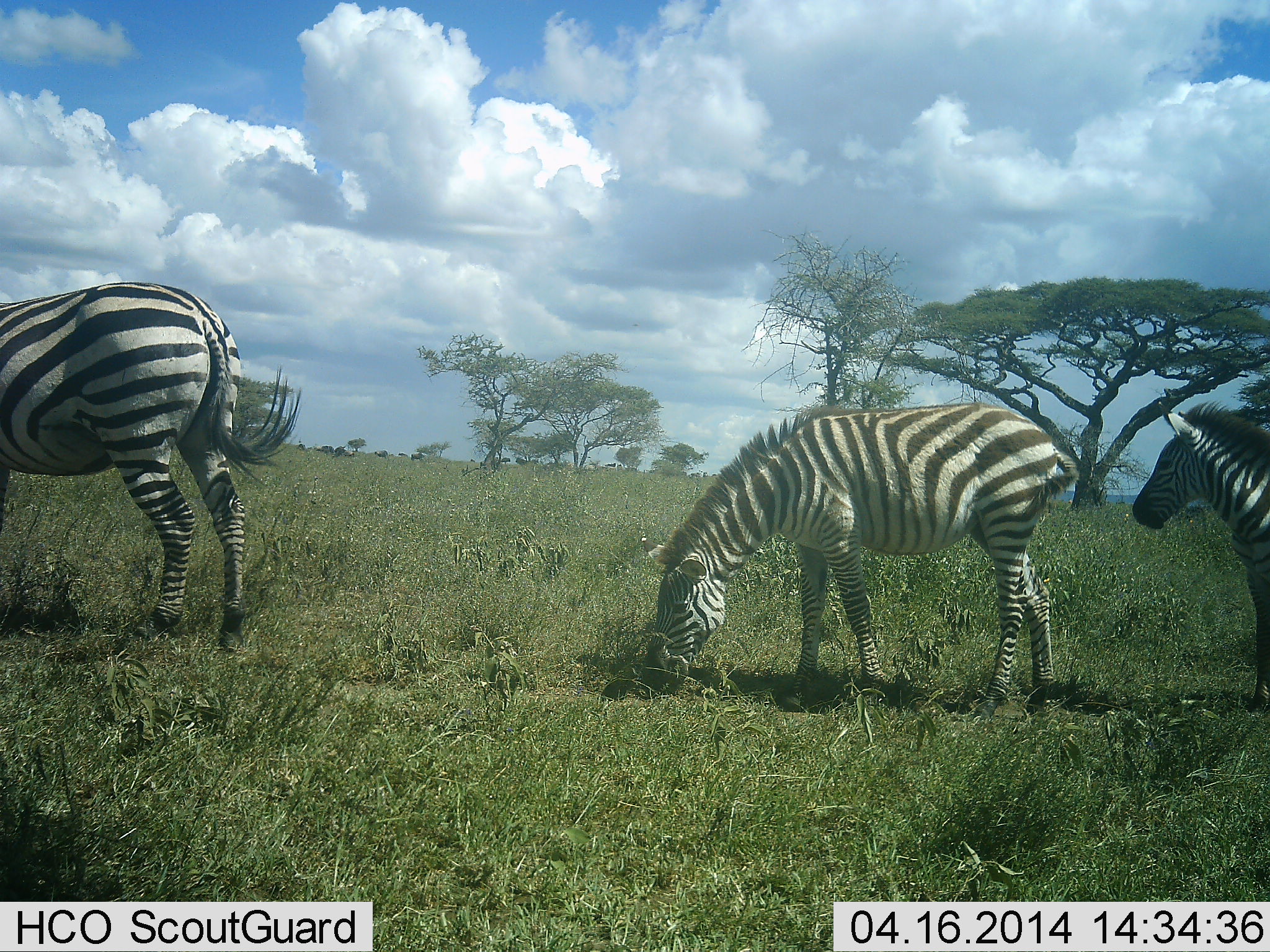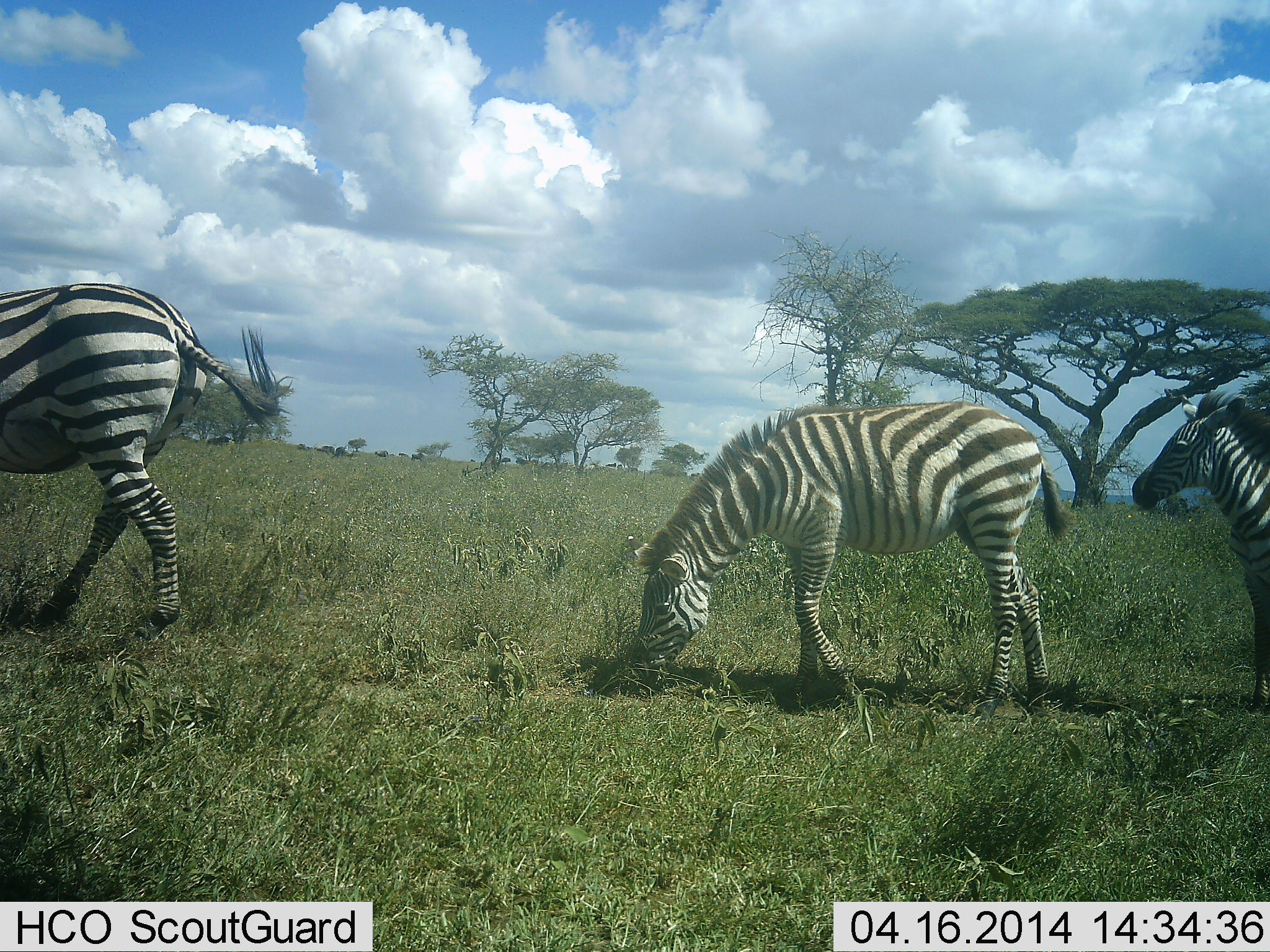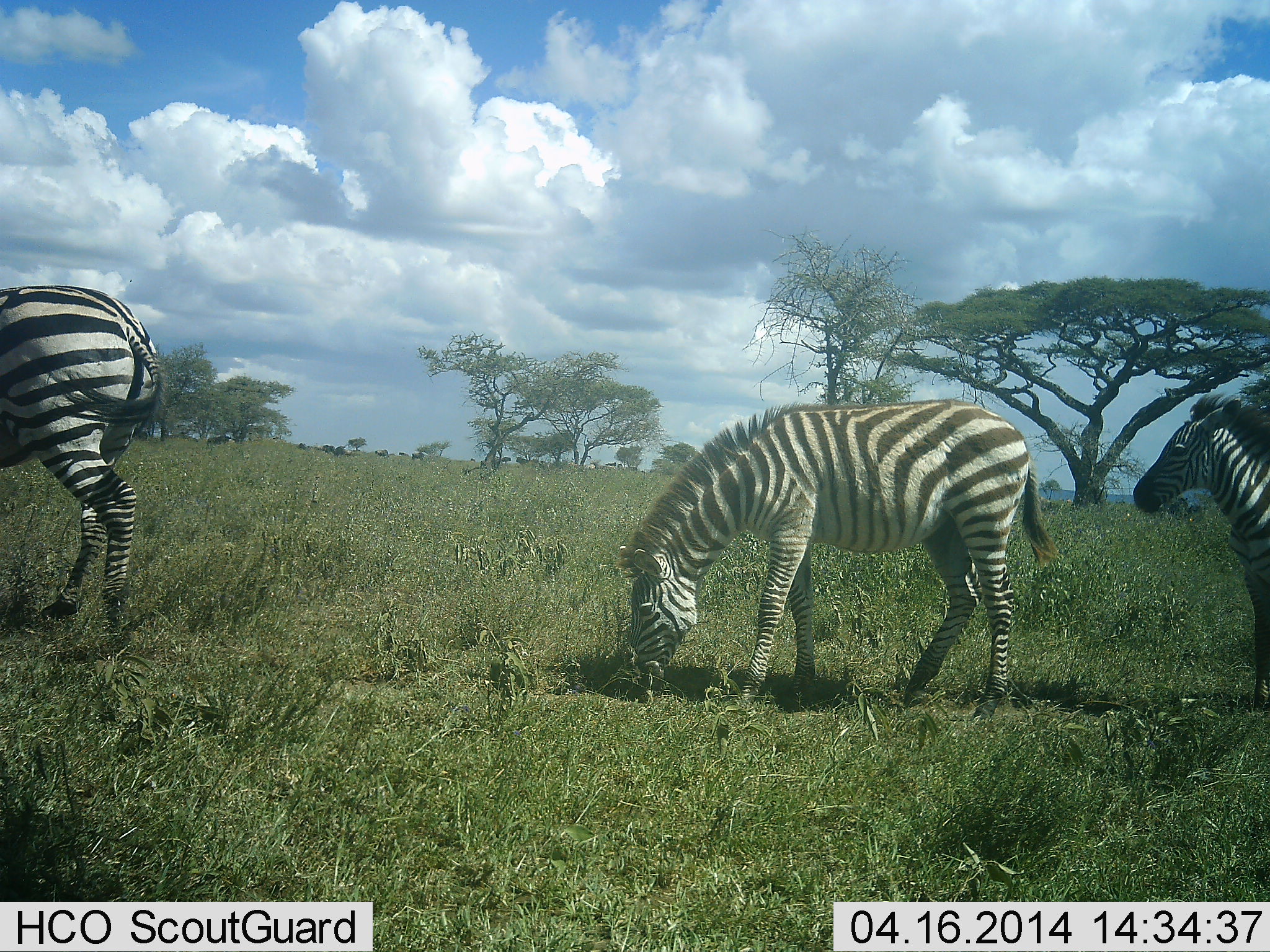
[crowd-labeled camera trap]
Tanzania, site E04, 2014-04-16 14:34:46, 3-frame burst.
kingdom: Animalia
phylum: Chordata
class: Mammalia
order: Perissodactyla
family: Equidae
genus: Equus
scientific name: Equus quagga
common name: plains zebra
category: zebra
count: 3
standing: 82%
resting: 0%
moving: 18%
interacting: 0%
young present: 18%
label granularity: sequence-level